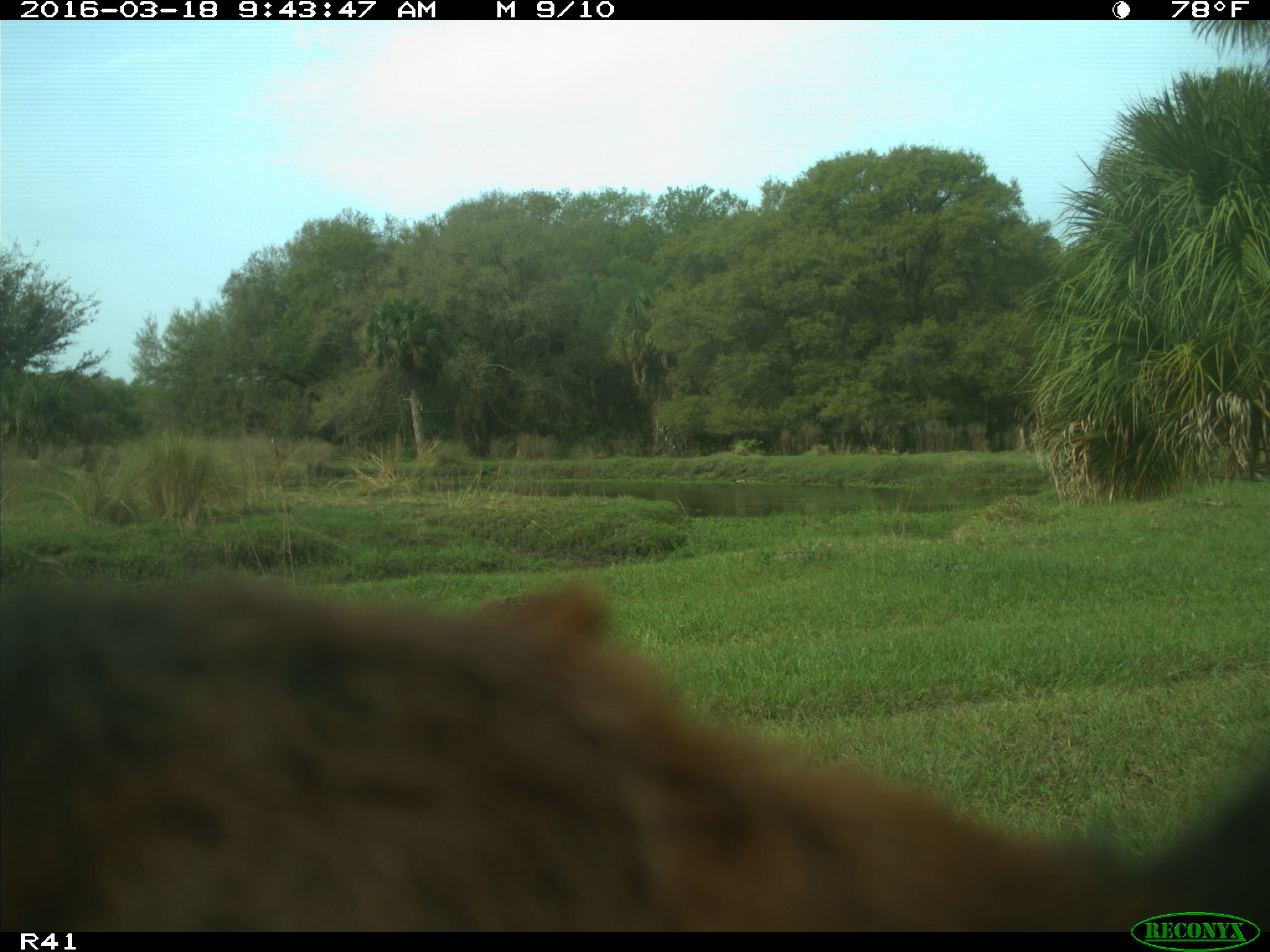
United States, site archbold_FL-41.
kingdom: Animalia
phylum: Chordata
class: Mammalia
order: Artiodactyla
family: Bovidae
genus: Bos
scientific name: Bos taurus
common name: domestic cow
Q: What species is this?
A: Bos taurus (domestic cow).